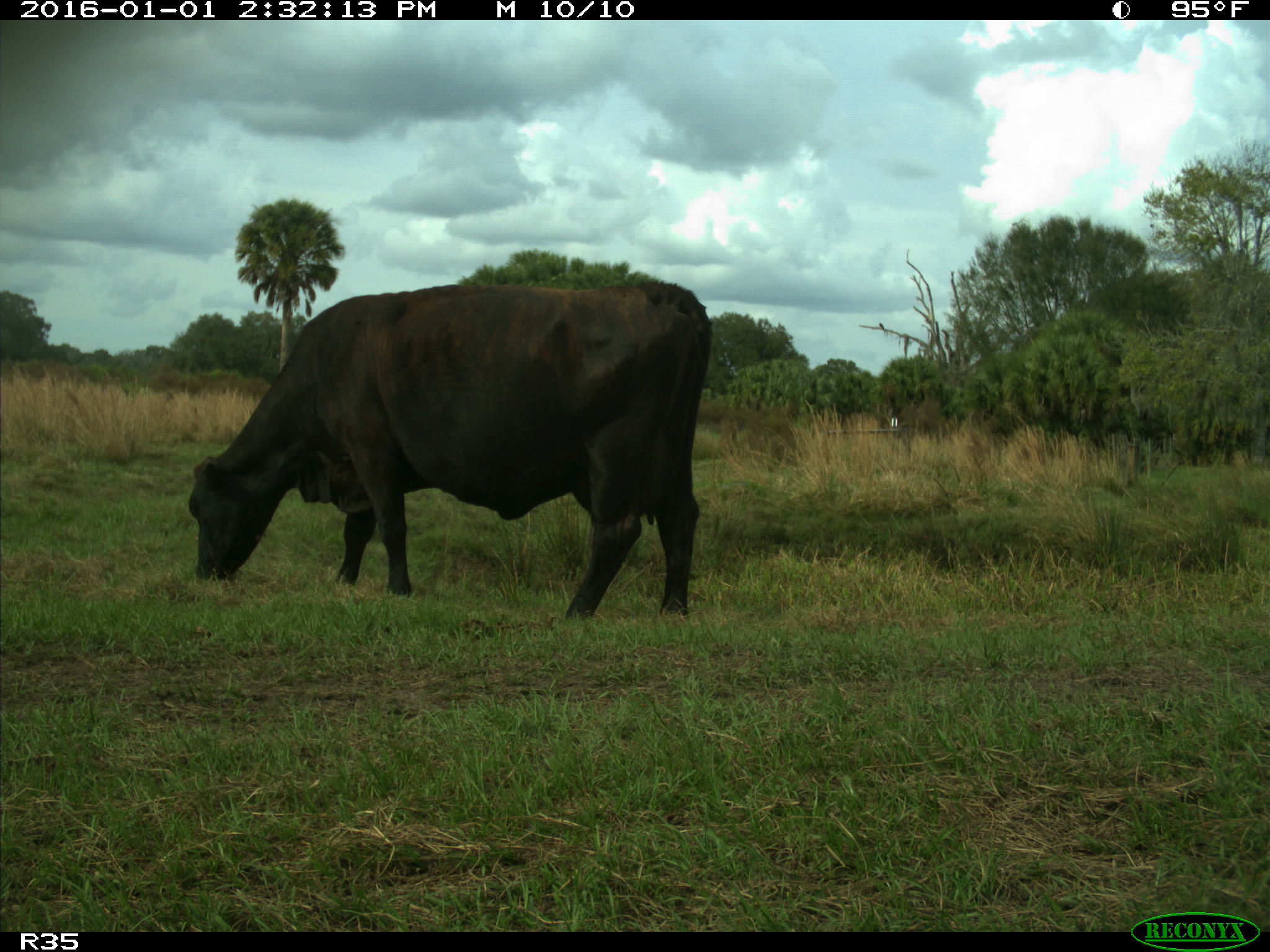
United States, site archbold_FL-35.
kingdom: Animalia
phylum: Chordata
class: Mammalia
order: Artiodactyla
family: Bovidae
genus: Bos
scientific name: Bos taurus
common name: domestic cow